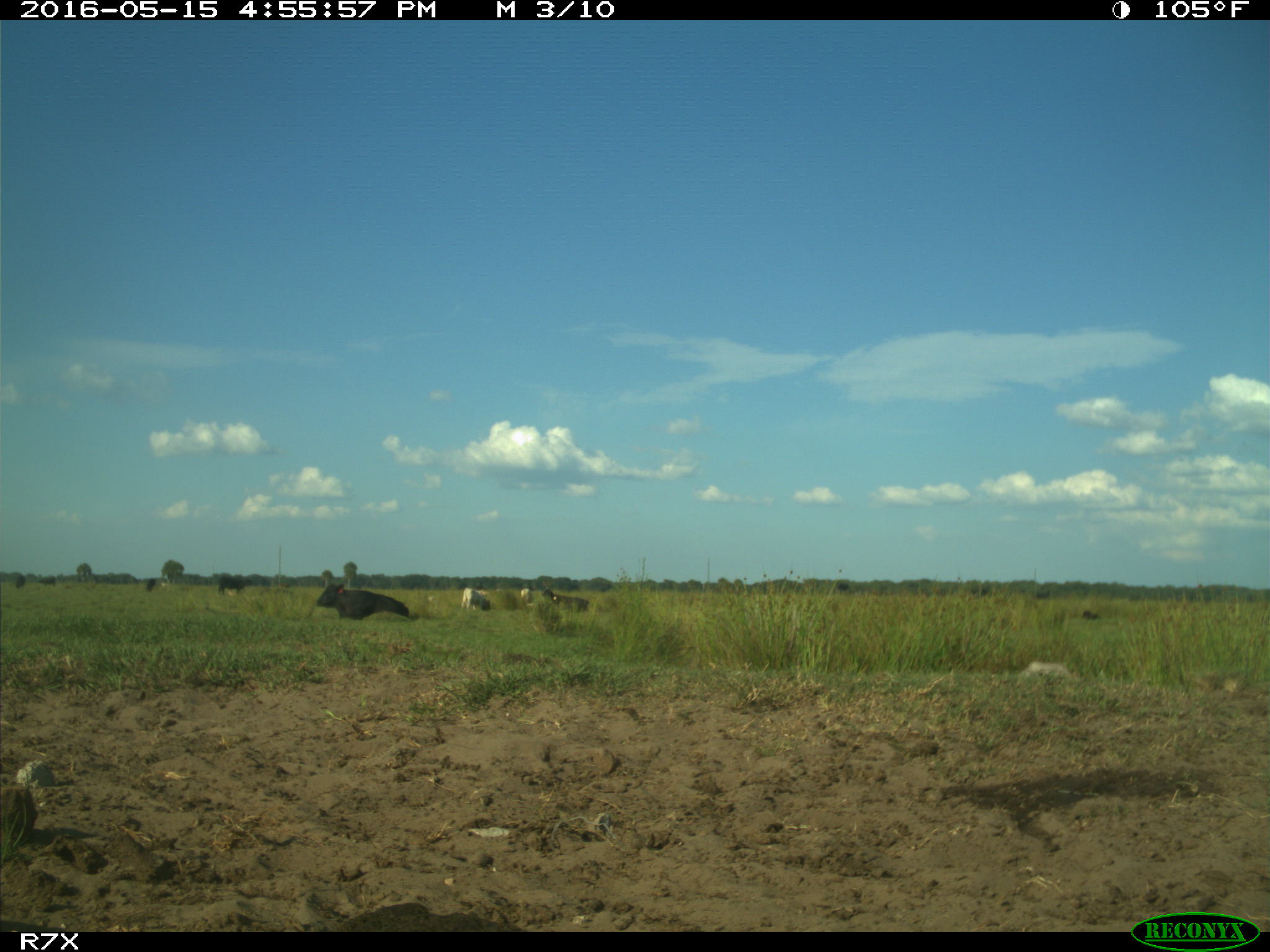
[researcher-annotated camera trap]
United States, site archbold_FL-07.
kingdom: Animalia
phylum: Chordata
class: Mammalia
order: Artiodactyla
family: Bovidae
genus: Bos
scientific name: Bos taurus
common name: domestic cow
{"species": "Bos taurus (domestic cow)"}